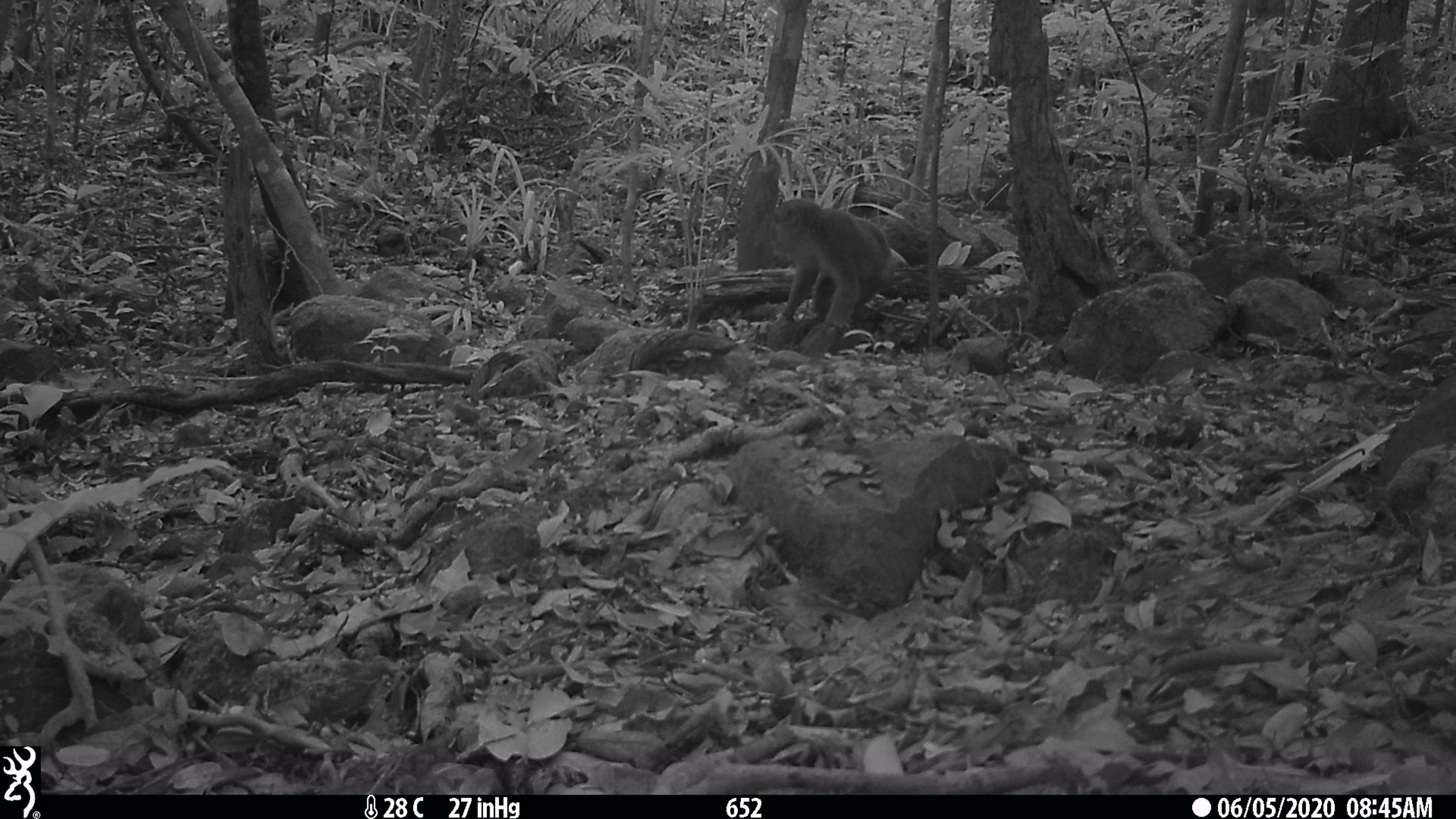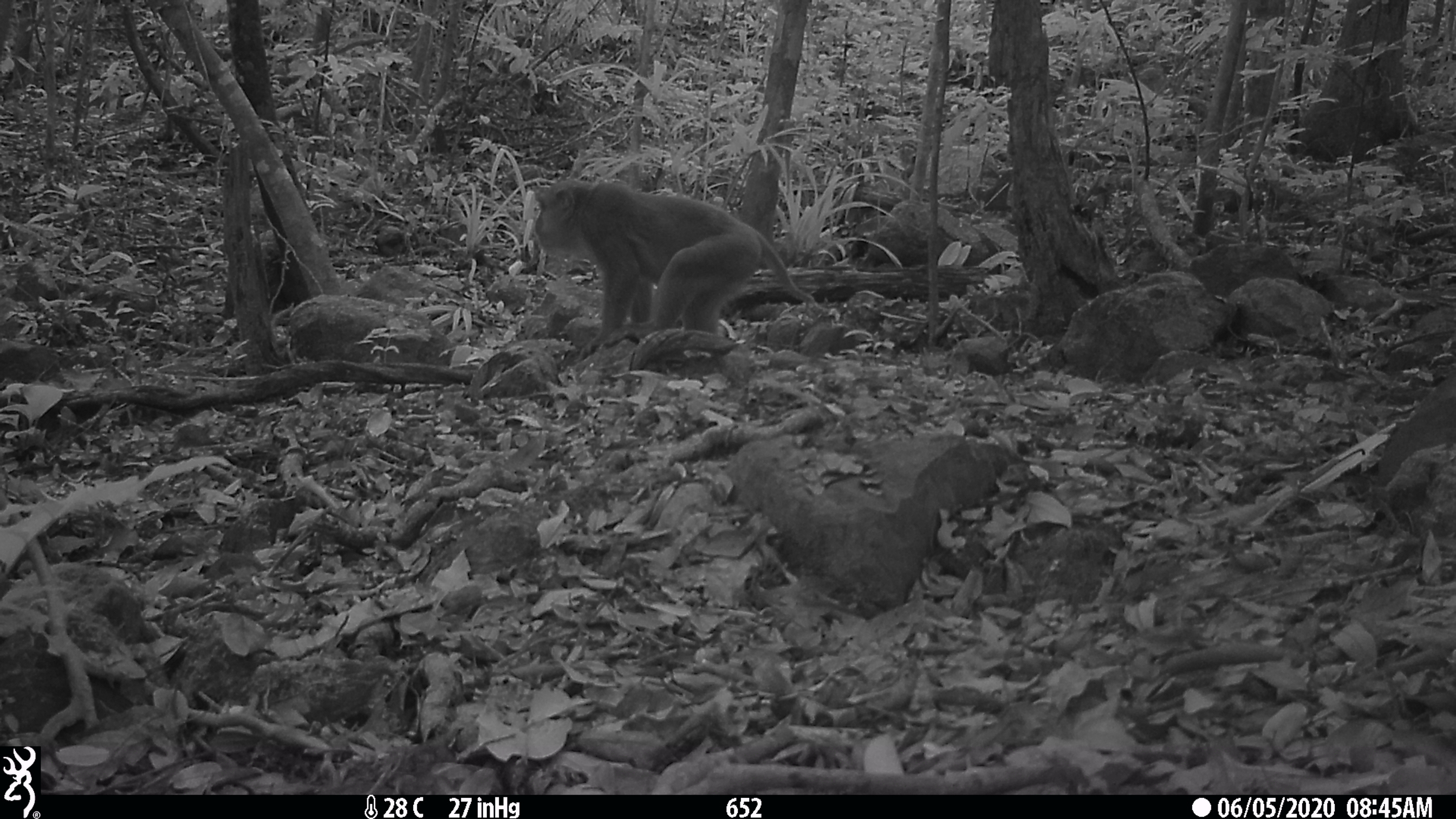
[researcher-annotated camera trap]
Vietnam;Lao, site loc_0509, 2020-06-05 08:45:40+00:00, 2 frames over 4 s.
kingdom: Animalia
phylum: Chordata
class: Mammalia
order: Primates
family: Cercopithecidae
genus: Macaca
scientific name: Macaca arctoides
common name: stump-tailed macaque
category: stump tailed macaque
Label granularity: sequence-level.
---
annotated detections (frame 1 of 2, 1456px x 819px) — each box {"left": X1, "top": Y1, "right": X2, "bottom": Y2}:
stump tailed macaque: {"left": 769, "top": 198, "right": 897, "bottom": 333}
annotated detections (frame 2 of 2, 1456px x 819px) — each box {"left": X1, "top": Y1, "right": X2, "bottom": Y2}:
stump tailed macaque: {"left": 533, "top": 178, "right": 815, "bottom": 362}